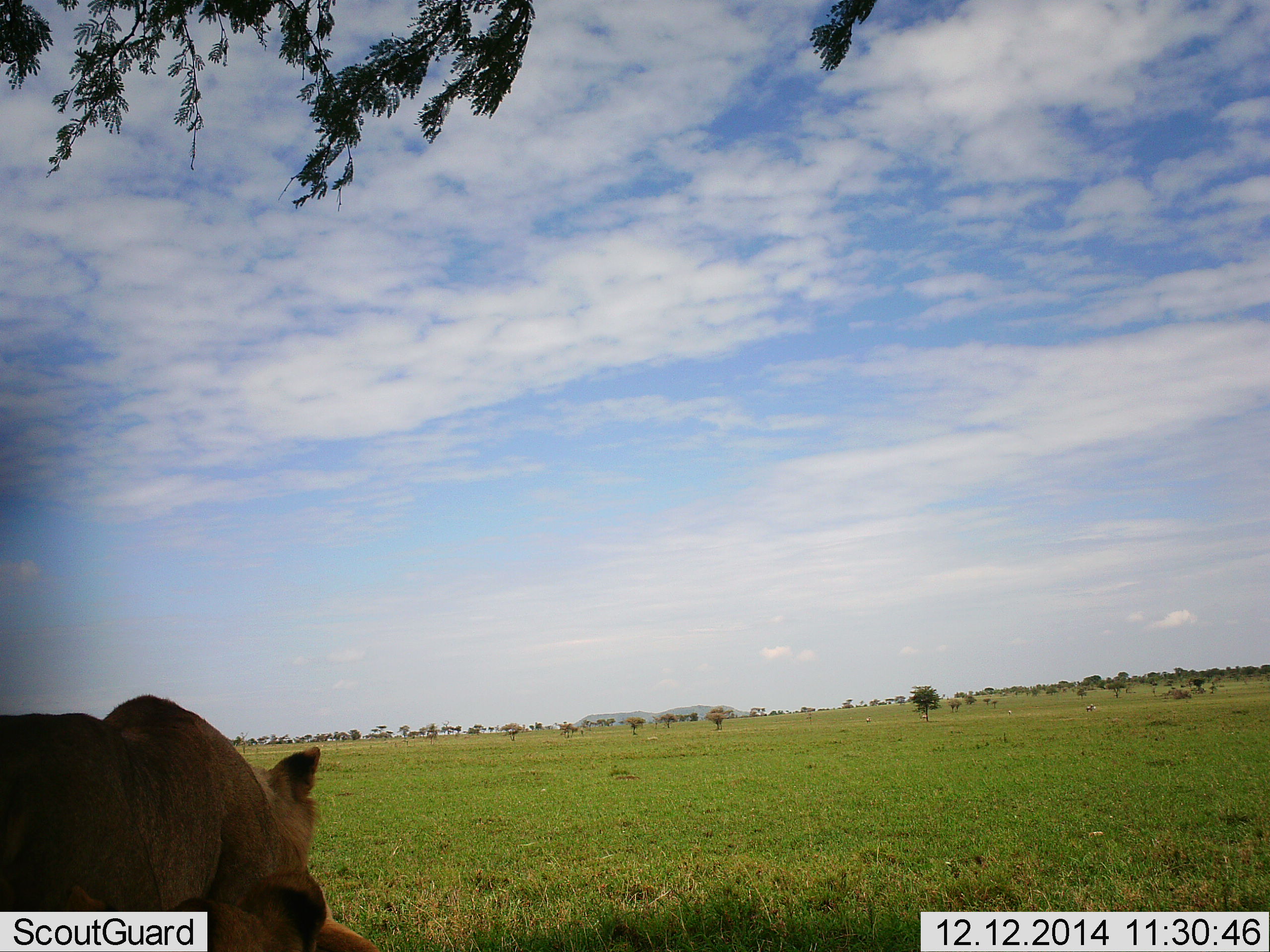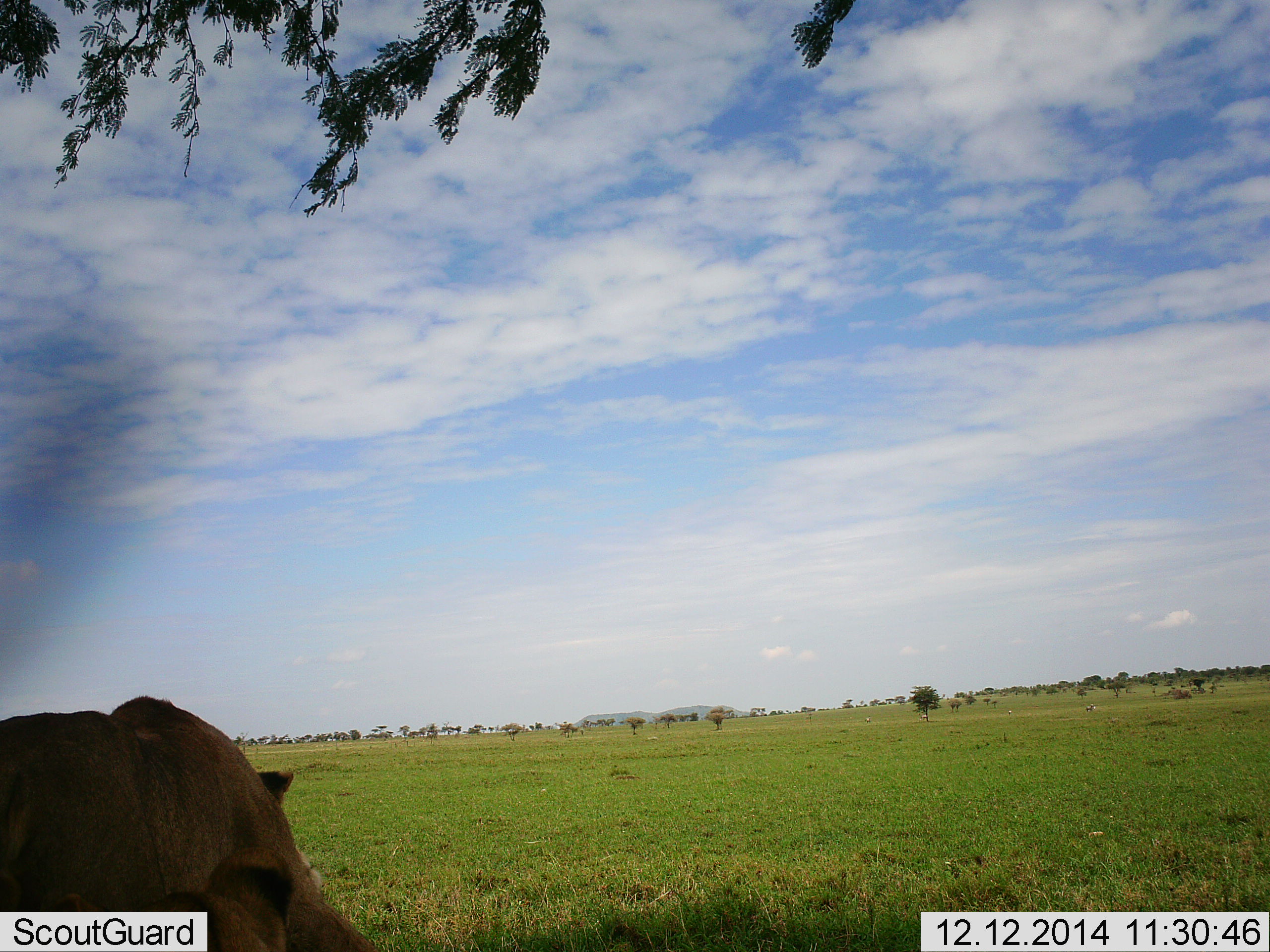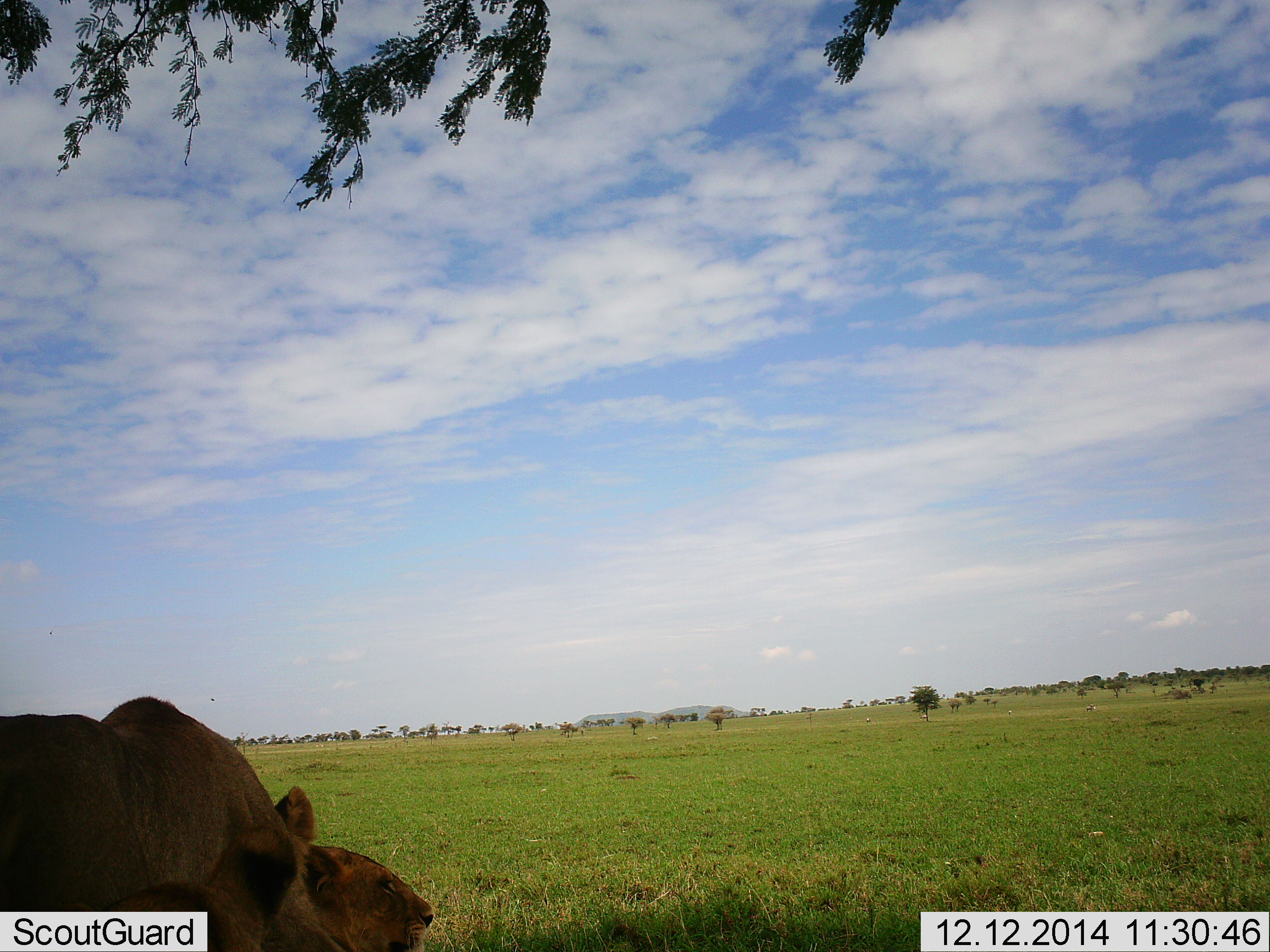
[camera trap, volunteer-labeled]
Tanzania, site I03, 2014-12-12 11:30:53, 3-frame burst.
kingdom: Animalia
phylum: Chordata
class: Mammalia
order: Carnivora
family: Felidae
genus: Panthera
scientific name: Panthera leo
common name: lion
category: lionfemale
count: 1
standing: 36%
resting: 45%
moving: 18%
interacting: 9%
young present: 0%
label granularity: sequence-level